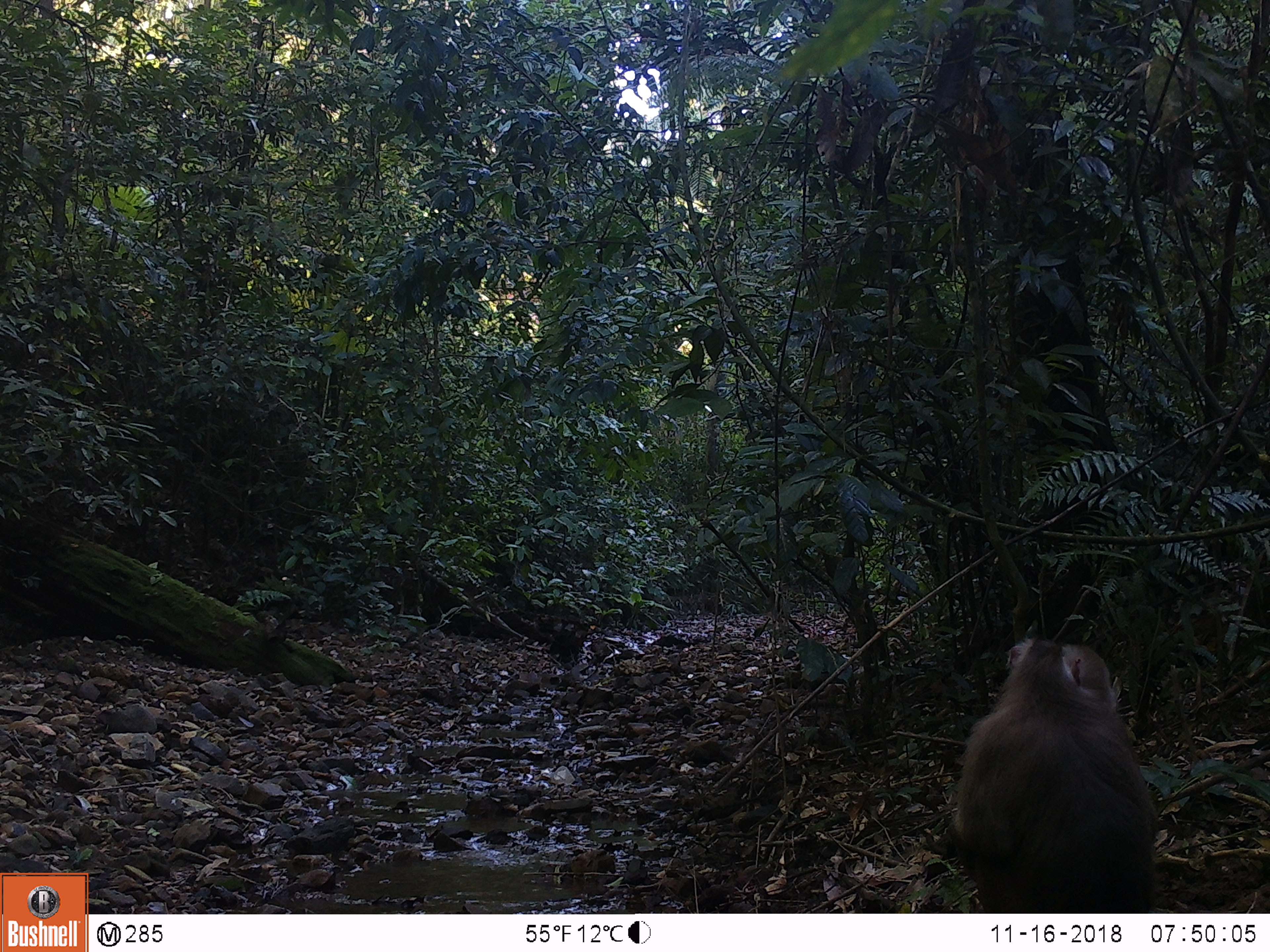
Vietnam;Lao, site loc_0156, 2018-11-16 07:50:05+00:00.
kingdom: Animalia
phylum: Chordata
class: Mammalia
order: Primates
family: Cercopithecidae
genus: Macaca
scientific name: Macaca nemestrina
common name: pig-tailed macaque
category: pig tailed macaque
Pig tailed macaque (pig-tailed macaque) (Macaca nemestrina). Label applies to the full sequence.